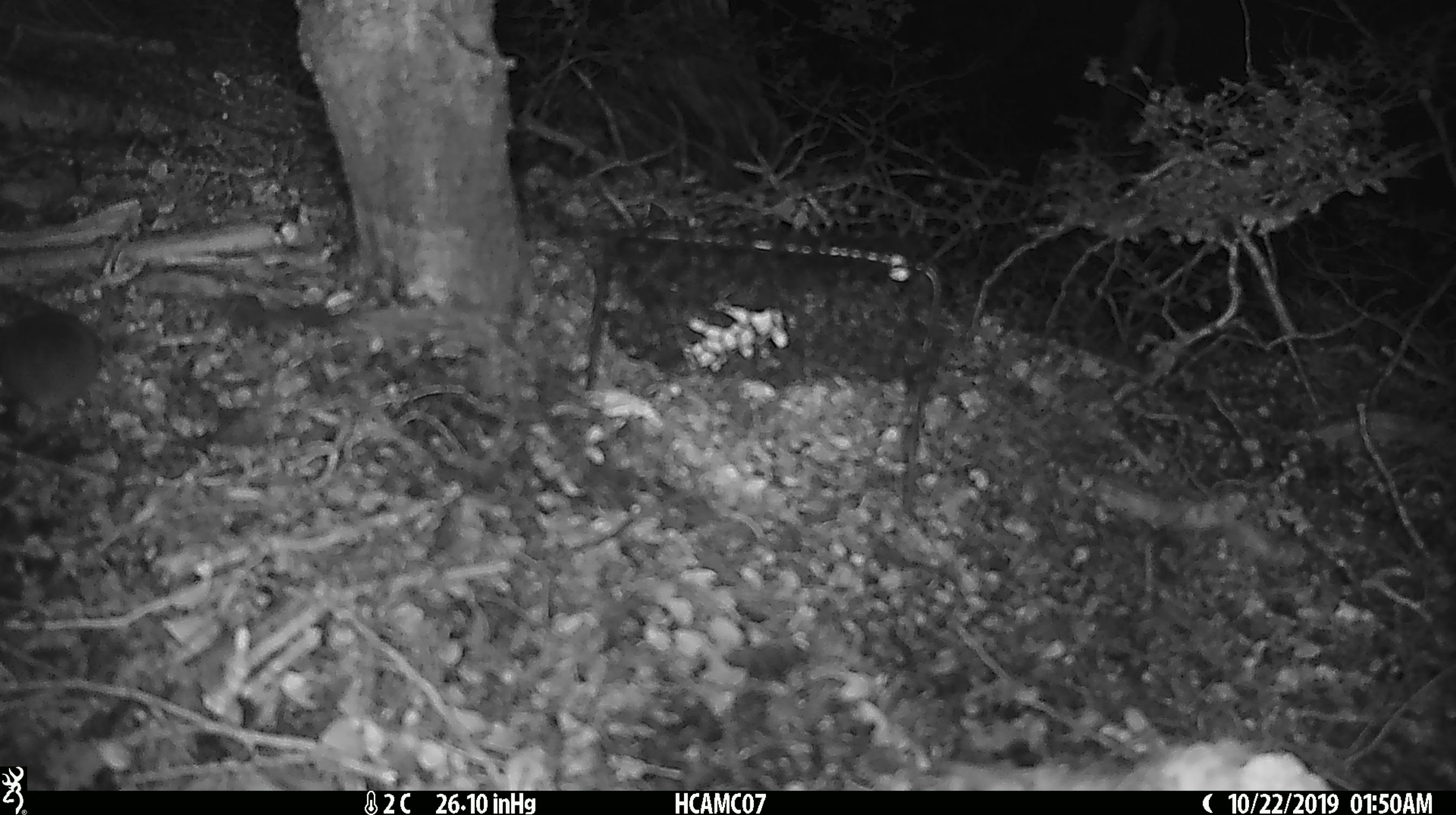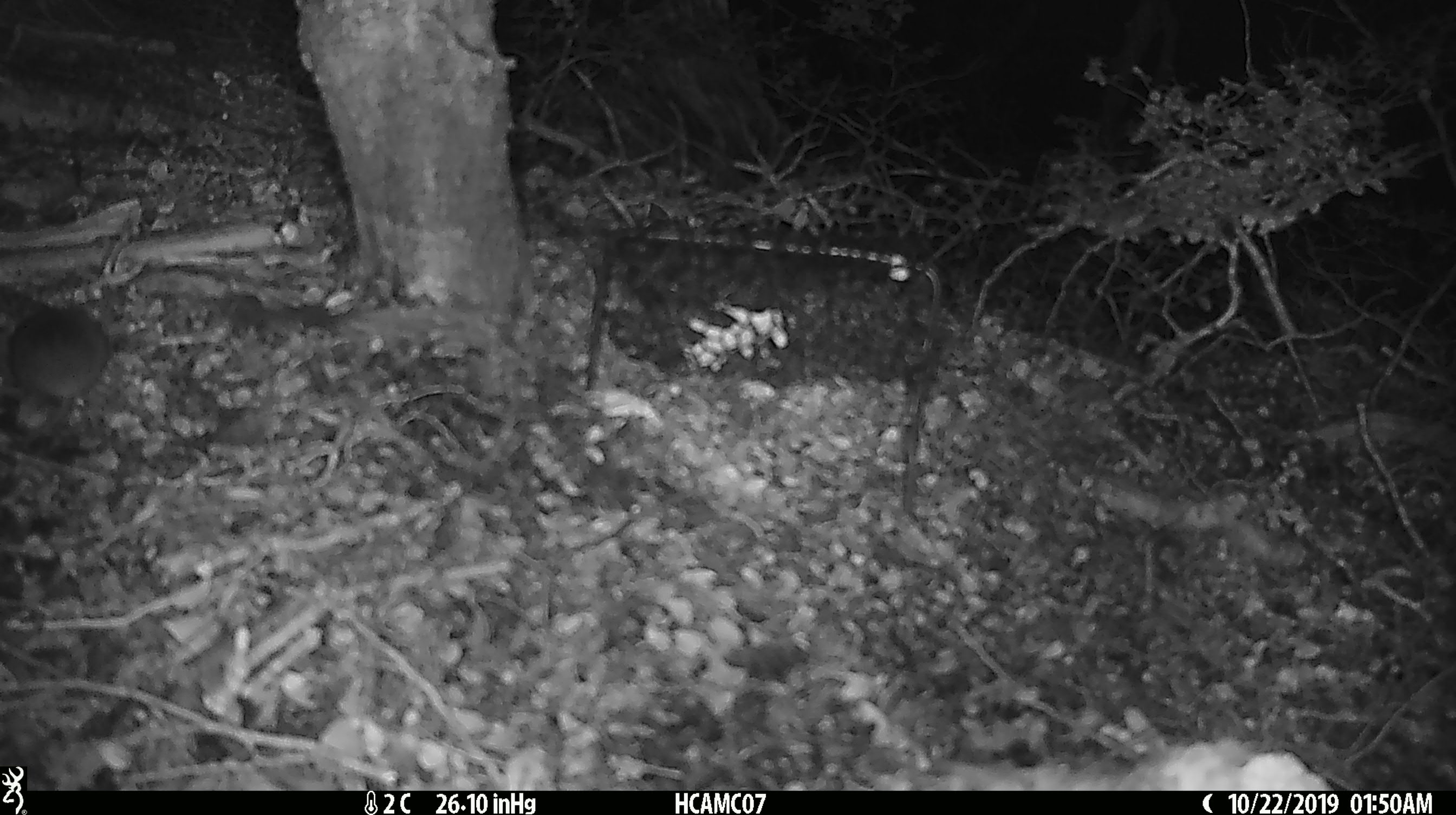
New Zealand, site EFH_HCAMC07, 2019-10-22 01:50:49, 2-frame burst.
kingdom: Animalia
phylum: Chordata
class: Mammalia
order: Rodentia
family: Muridae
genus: Mus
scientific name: Mus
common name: mouse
Mouse (Mus).